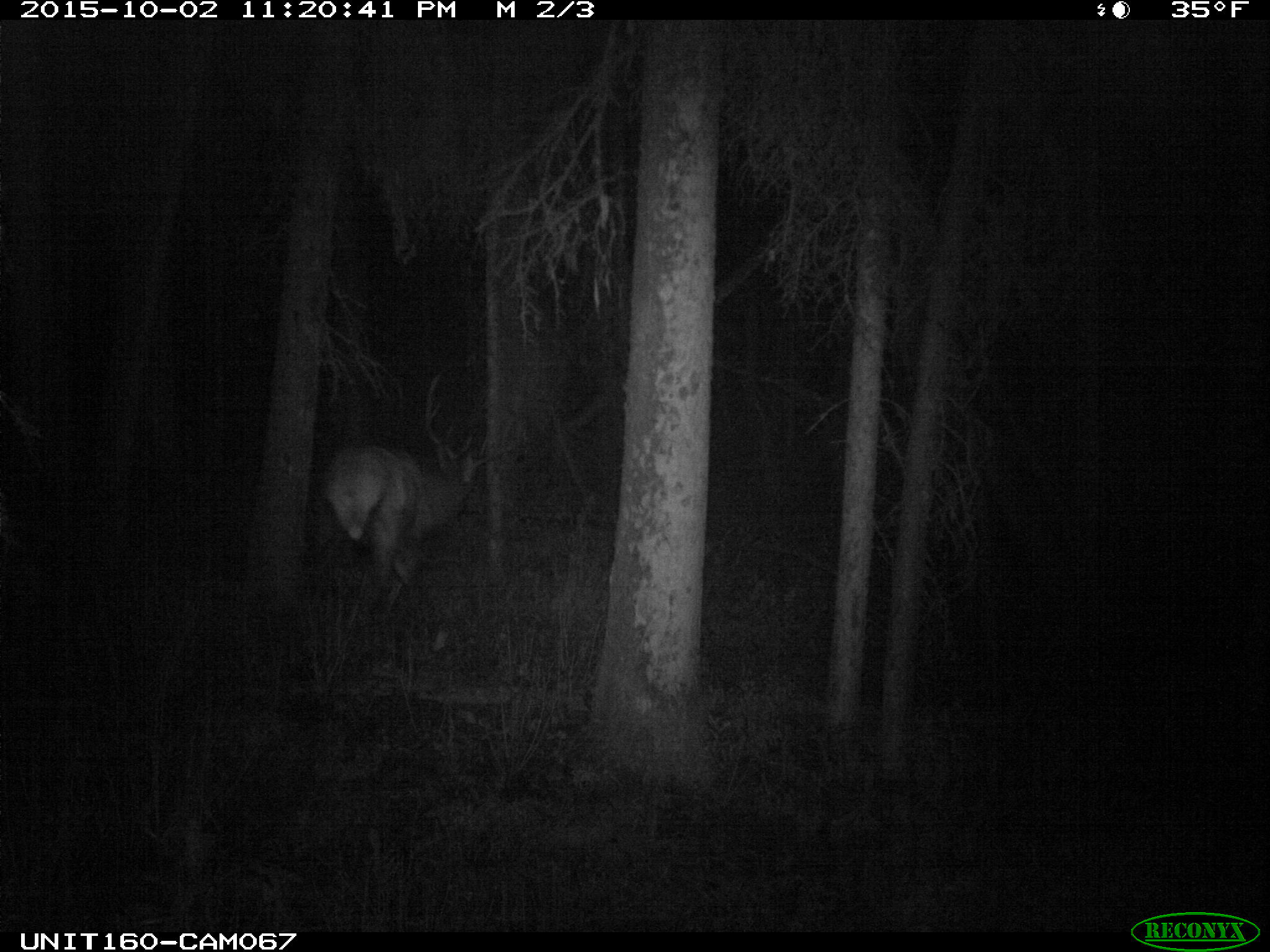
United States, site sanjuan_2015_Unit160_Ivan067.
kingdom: Animalia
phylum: Chordata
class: Mammalia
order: Artiodactyla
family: Cervidae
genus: Cervus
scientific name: Cervus elaphus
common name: red deer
Cervus elaphus (red deer).